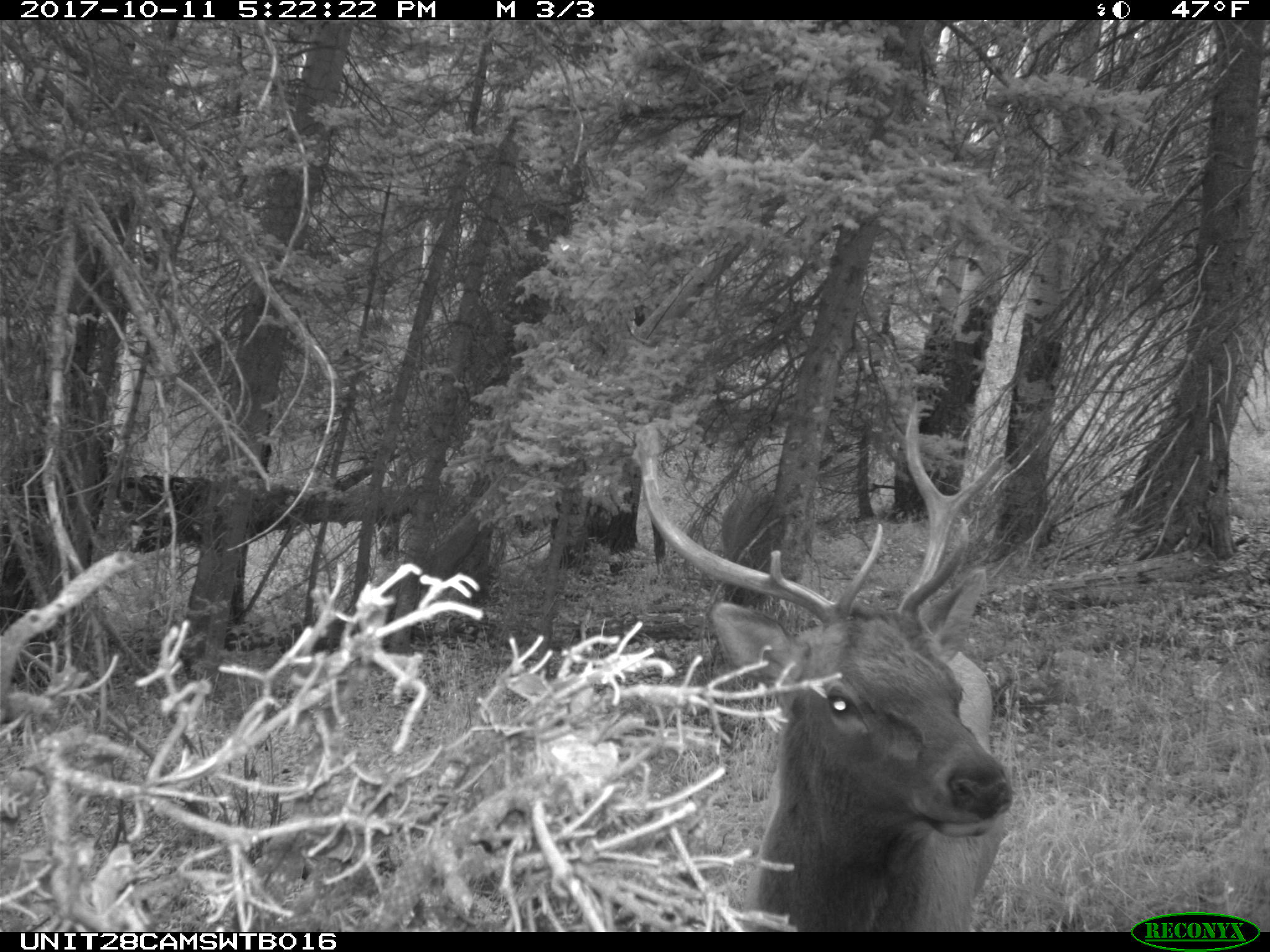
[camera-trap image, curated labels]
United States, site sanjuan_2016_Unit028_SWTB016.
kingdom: Animalia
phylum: Chordata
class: Mammalia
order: Artiodactyla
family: Cervidae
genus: Cervus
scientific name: Cervus elaphus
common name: red deer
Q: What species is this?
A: Cervus elaphus (red deer).